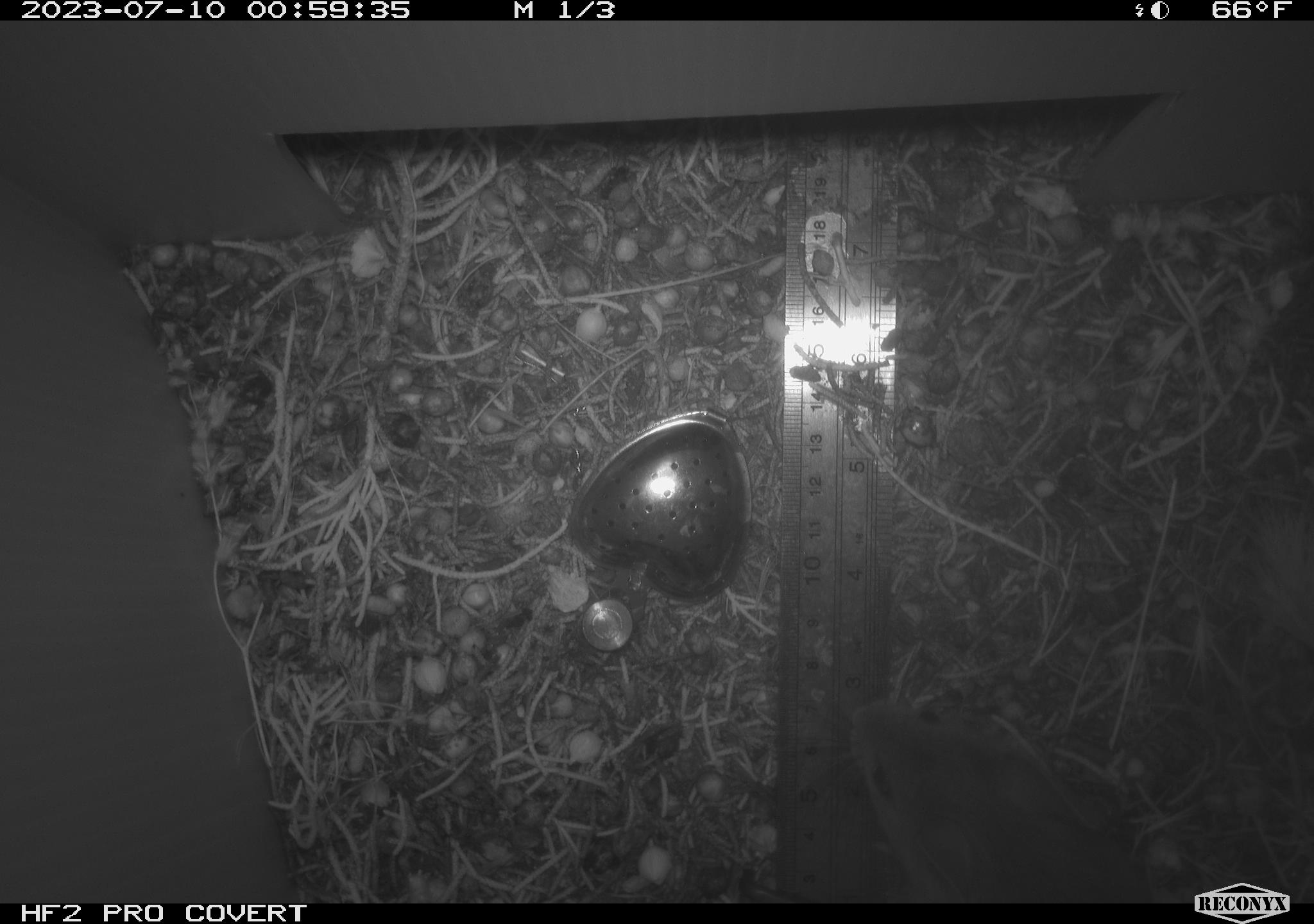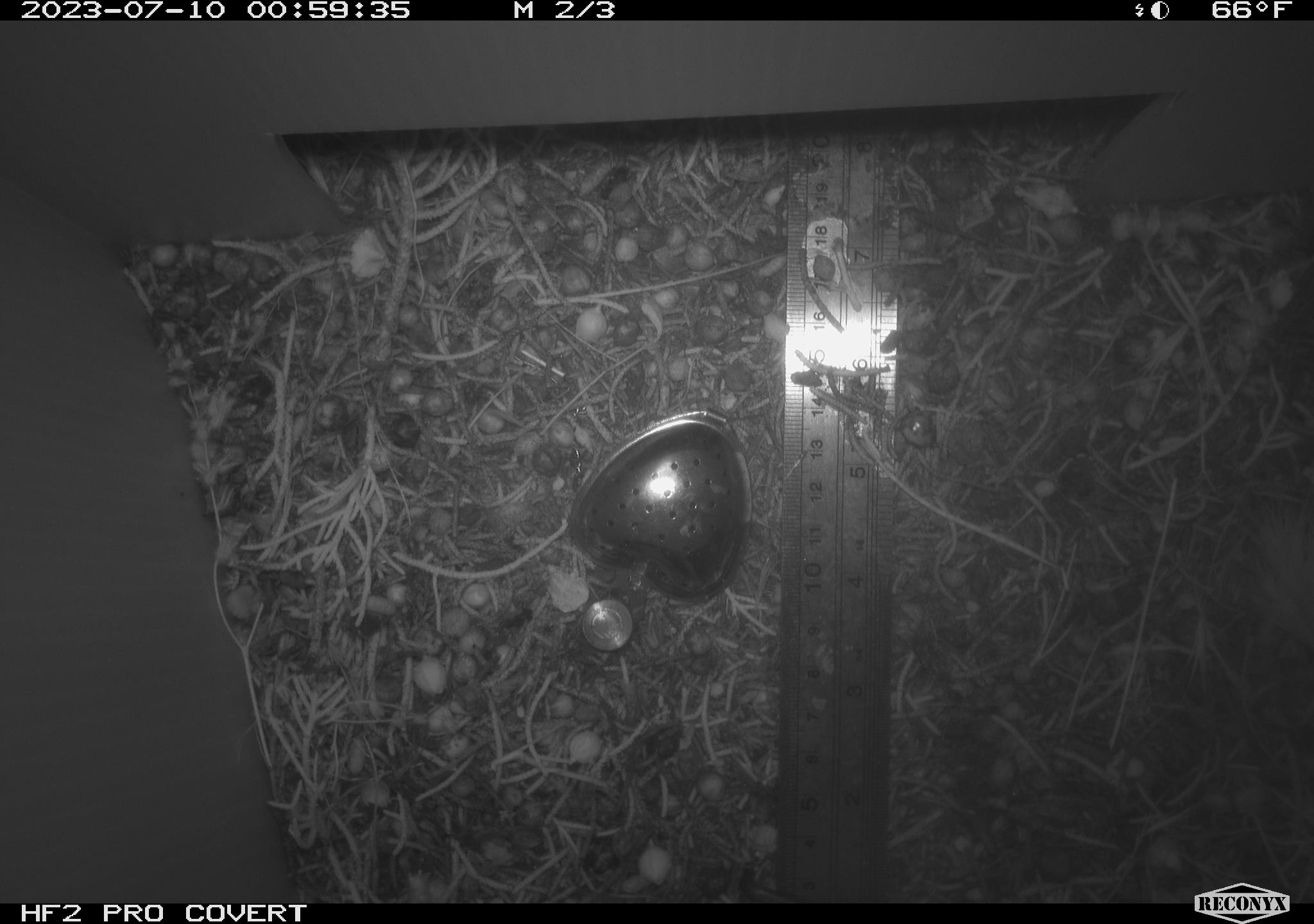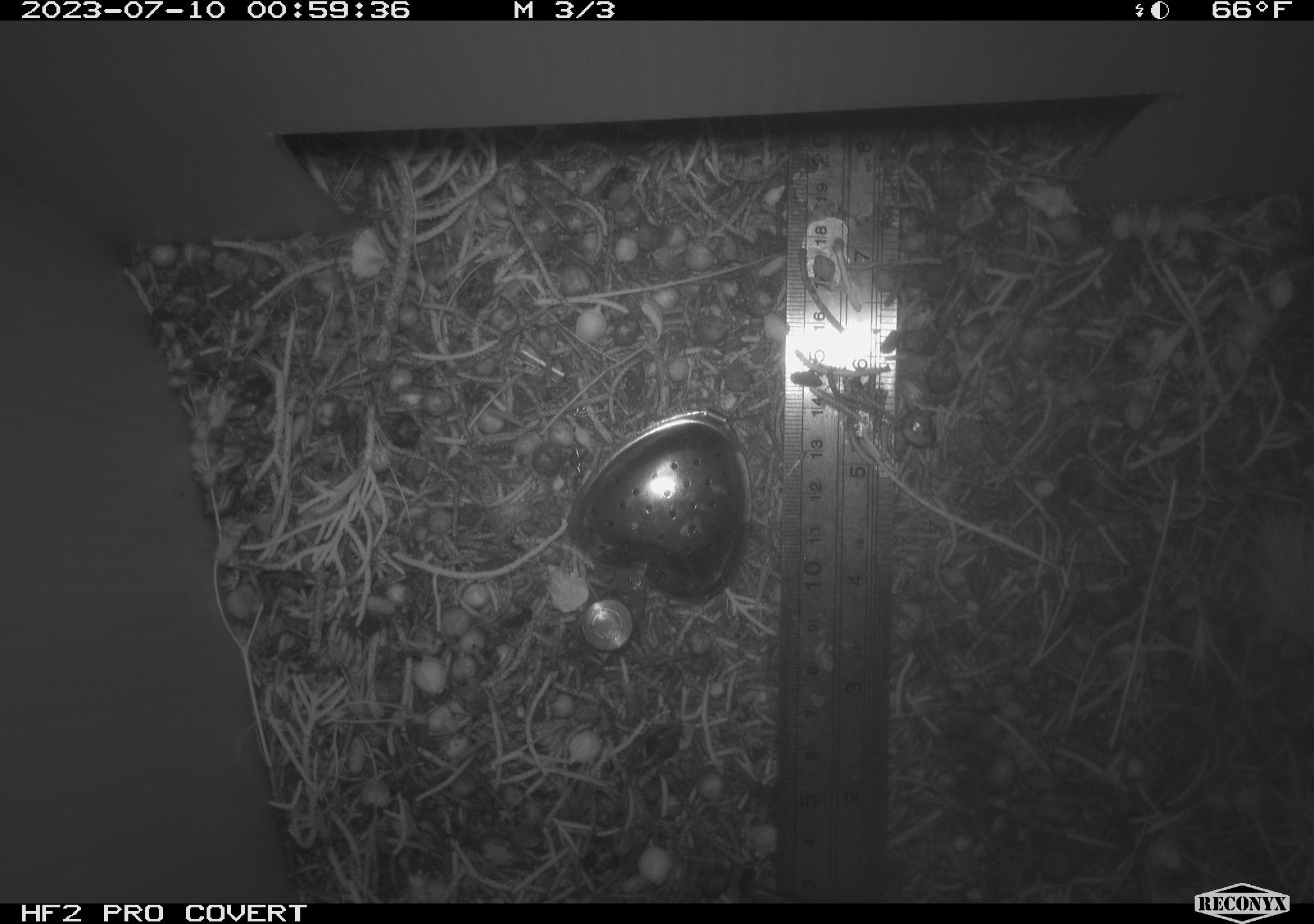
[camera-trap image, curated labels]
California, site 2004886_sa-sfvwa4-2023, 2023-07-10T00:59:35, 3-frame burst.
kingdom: Animalia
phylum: Chordata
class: Mammalia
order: Rodentia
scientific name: Rodentia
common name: rodent